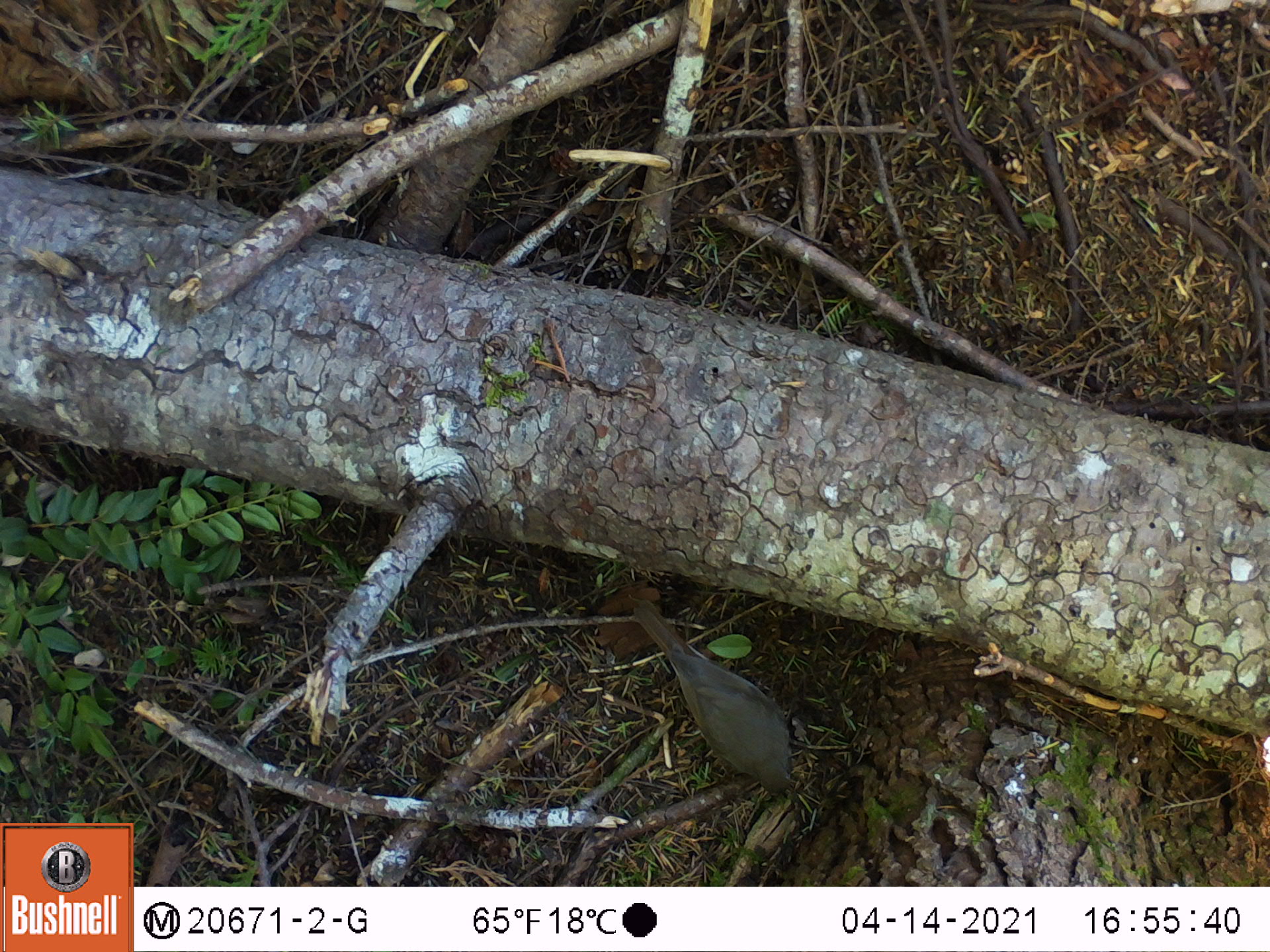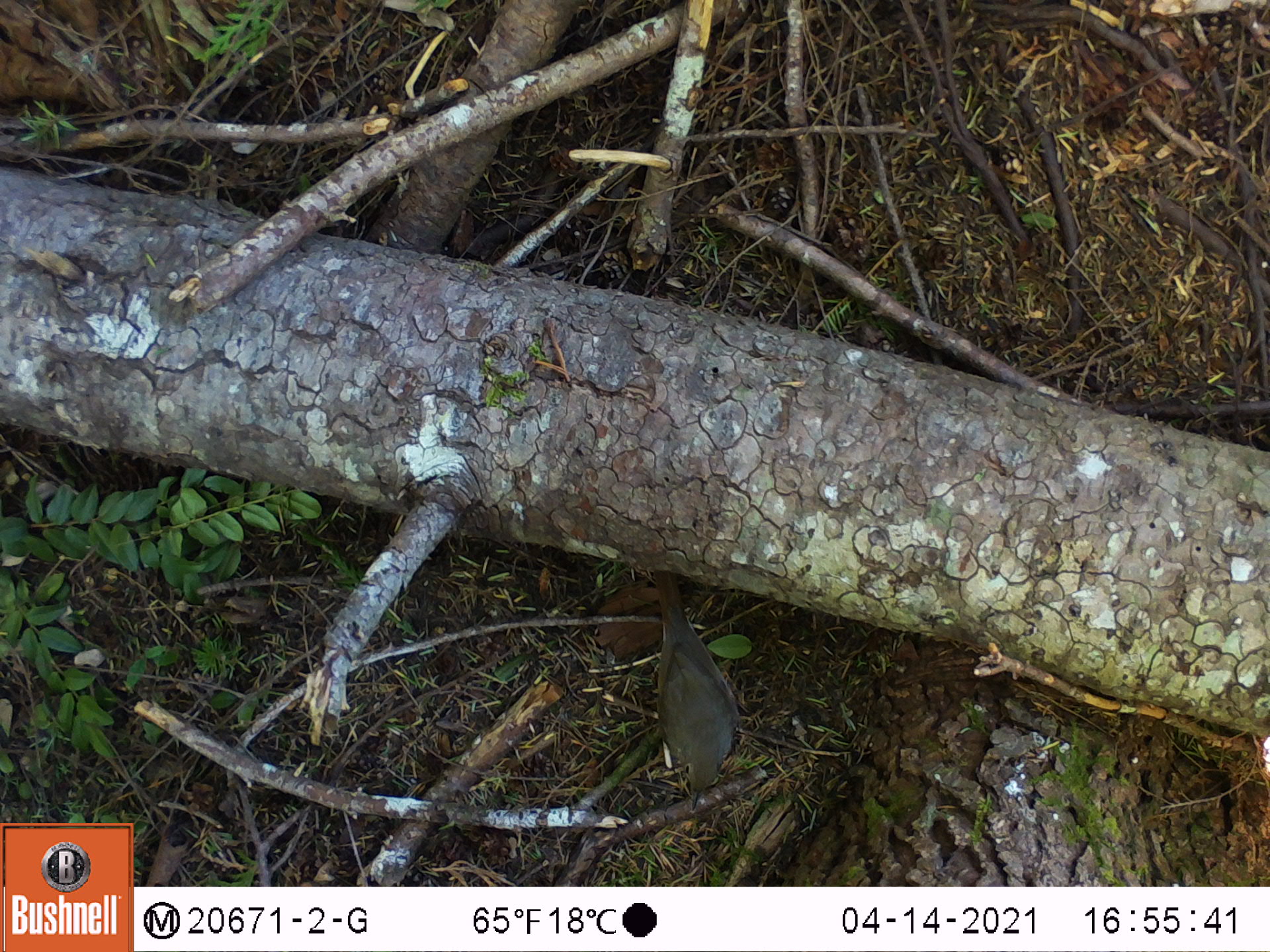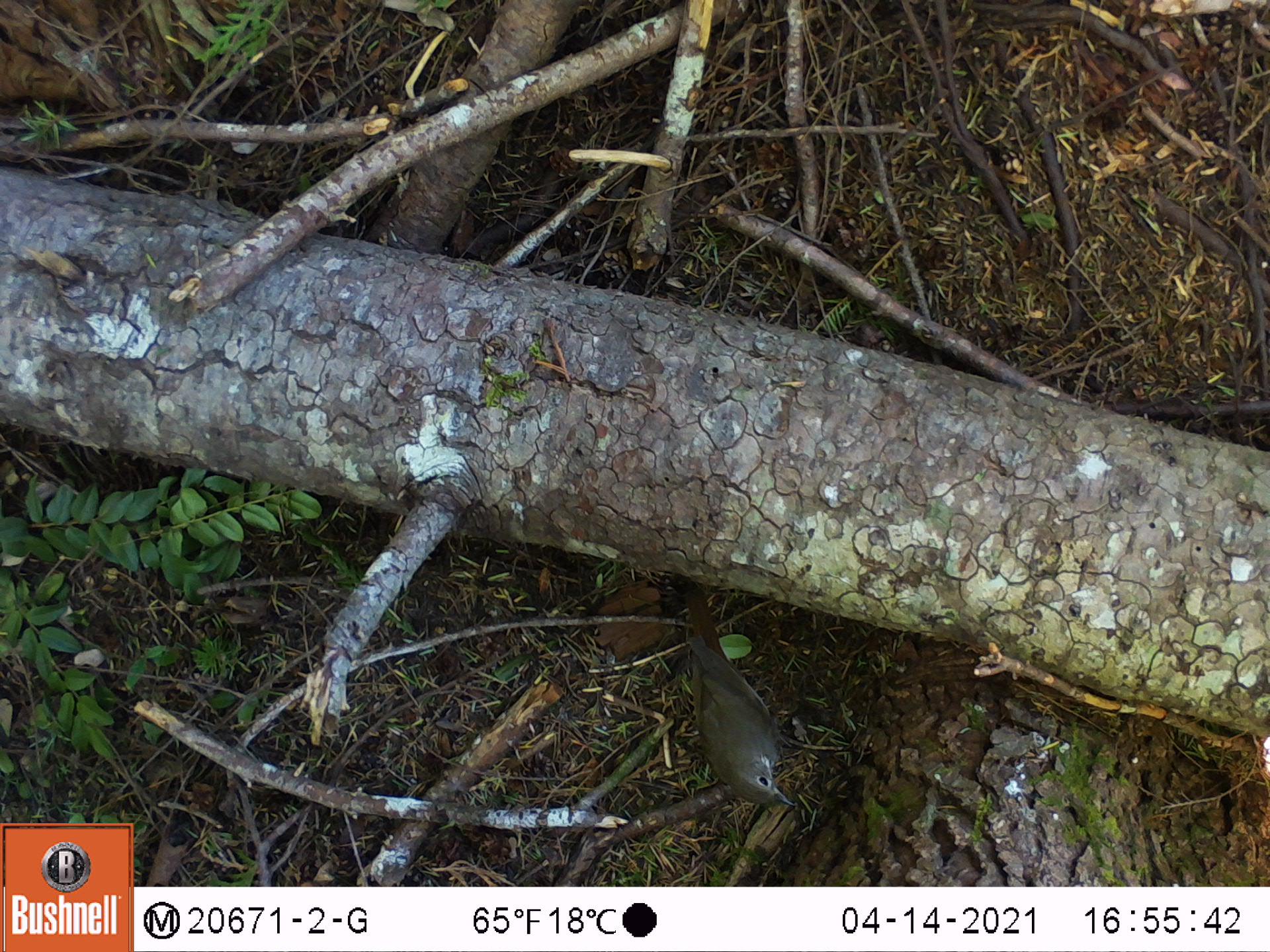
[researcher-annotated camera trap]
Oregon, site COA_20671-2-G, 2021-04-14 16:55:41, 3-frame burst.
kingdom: Animalia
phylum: Chordata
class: Aves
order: Passeriformes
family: Turdidae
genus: Catharus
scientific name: Catharus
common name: brown thrushes and nightingale-thrushes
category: catharus species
Catharus species (brown thrushes and nightingale-thrushes) (Catharus).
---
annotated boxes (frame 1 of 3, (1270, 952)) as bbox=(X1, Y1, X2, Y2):
catharus species: bbox=(589, 564, 824, 826)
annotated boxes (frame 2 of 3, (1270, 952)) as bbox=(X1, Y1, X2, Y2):
catharus species: bbox=(617, 554, 744, 822)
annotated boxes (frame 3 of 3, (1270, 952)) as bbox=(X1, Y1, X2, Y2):
catharus species: bbox=(637, 547, 838, 844)